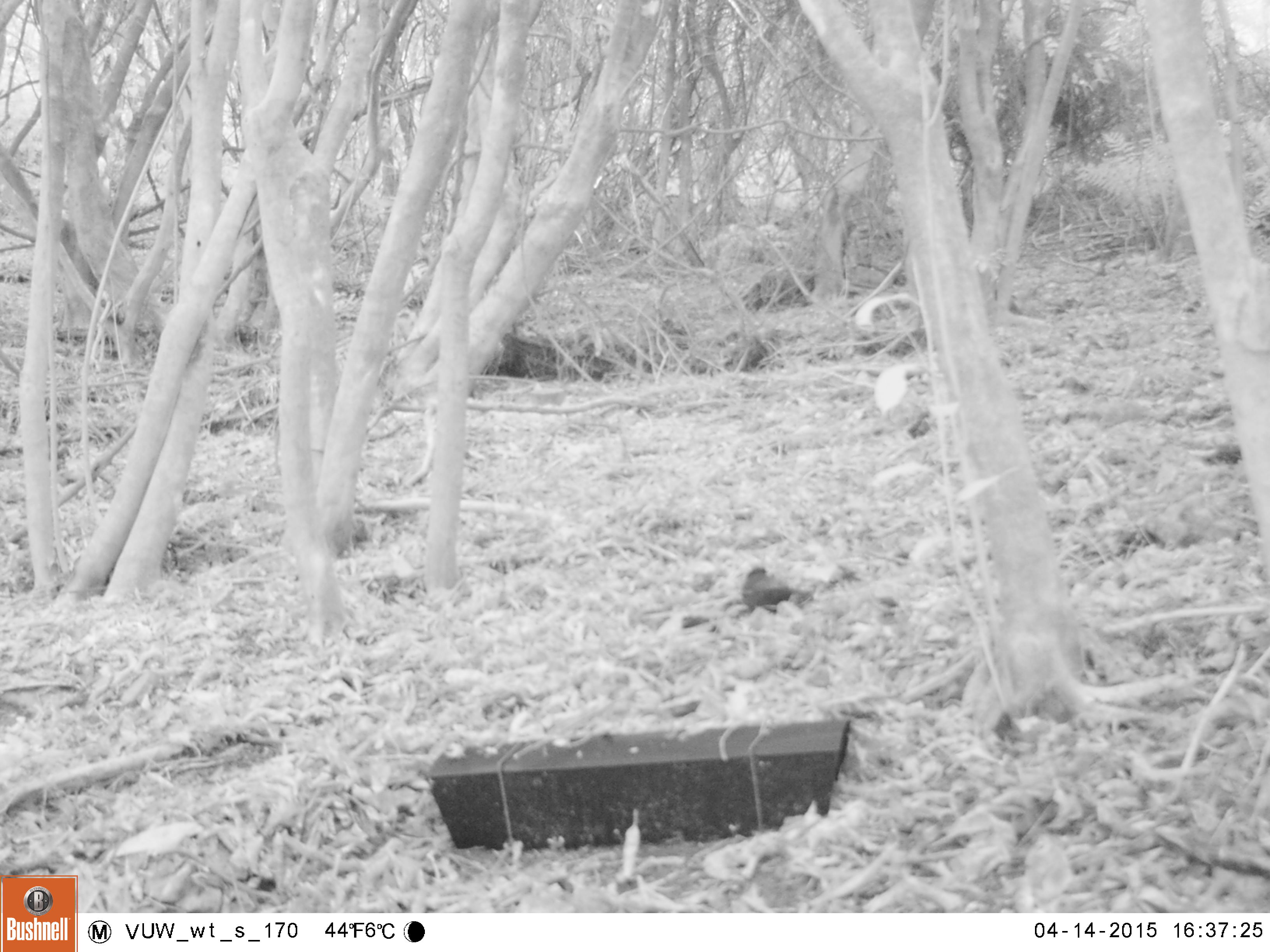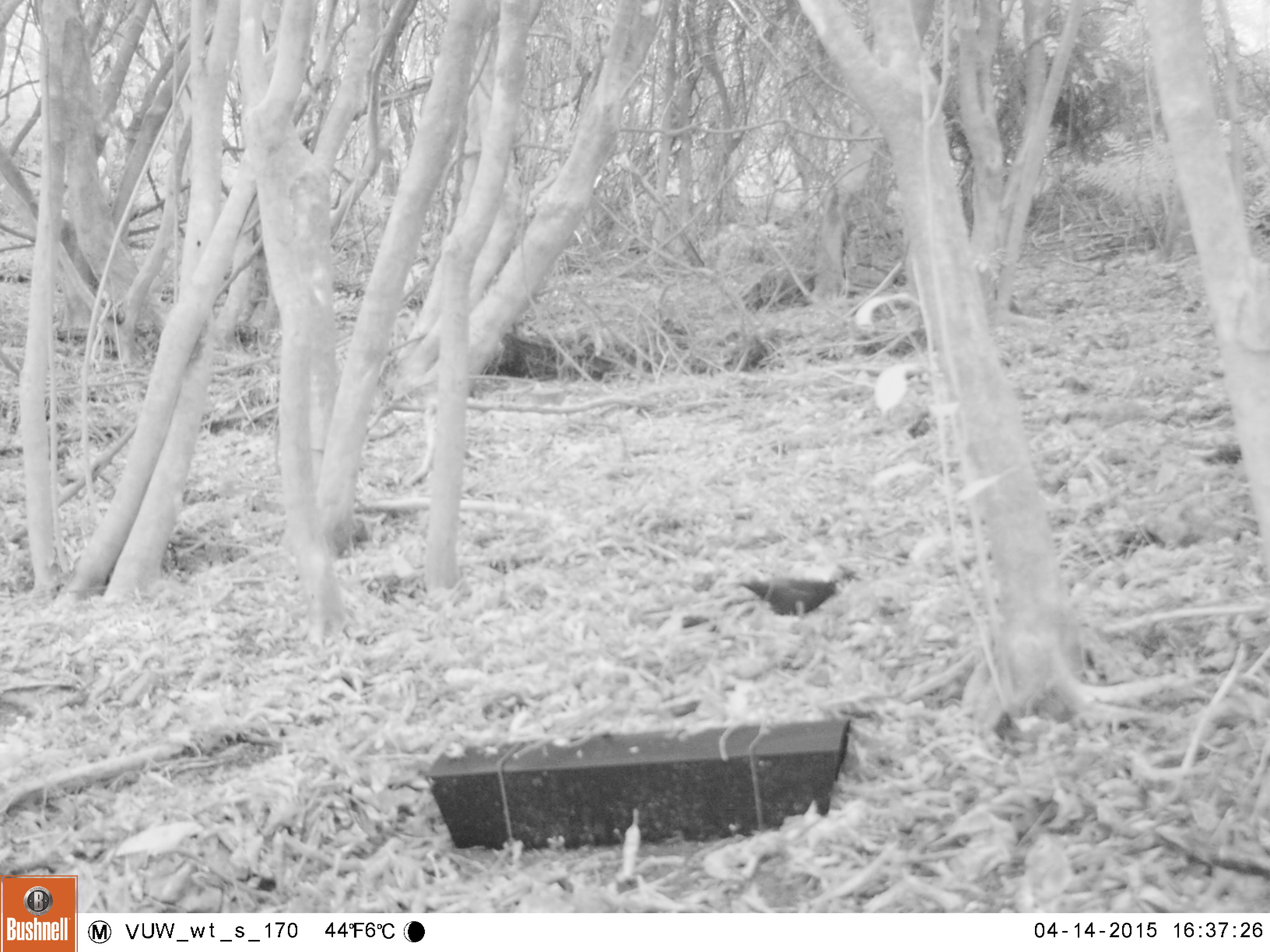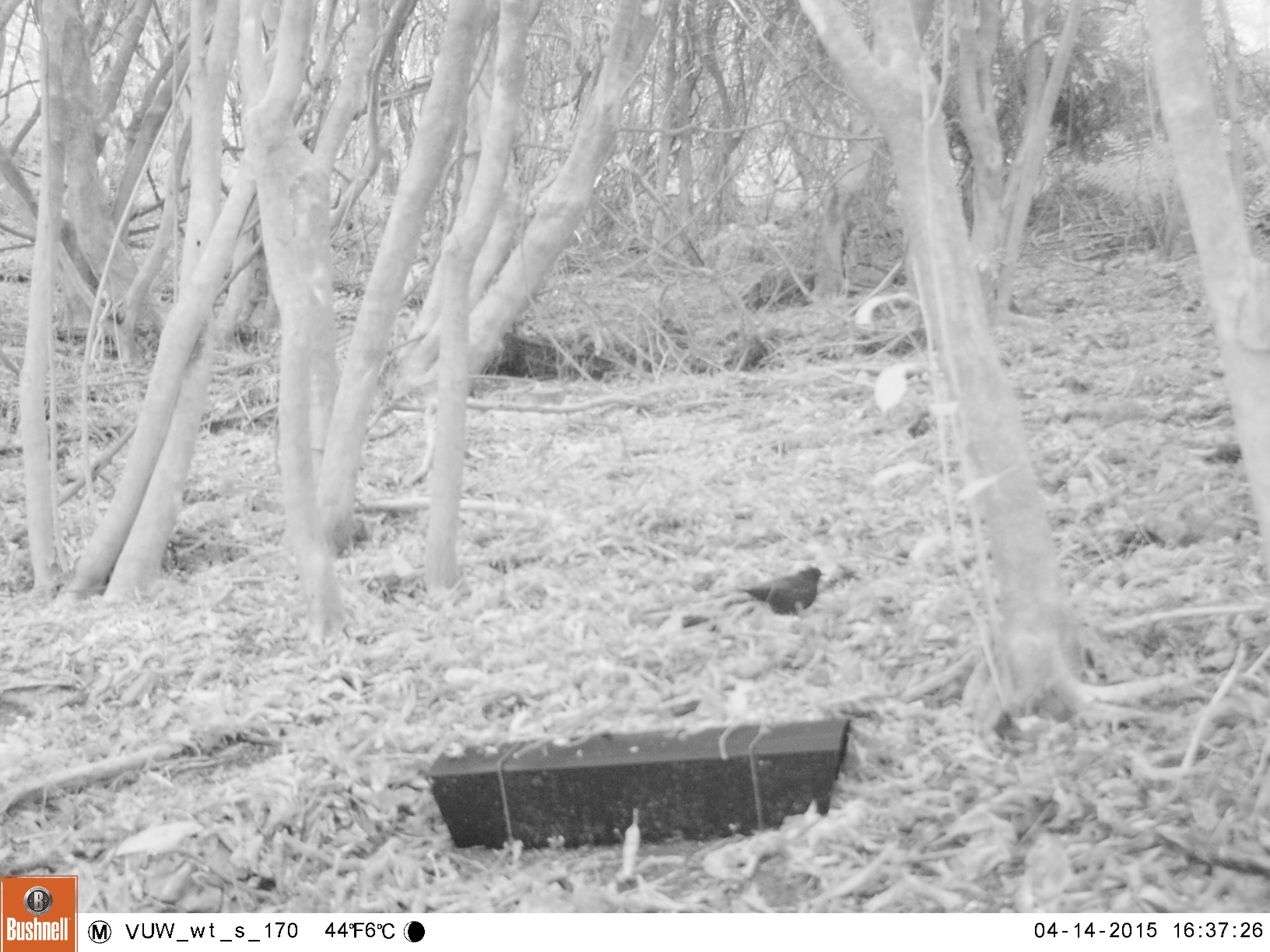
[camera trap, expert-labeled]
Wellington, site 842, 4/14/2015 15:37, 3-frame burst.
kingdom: Animalia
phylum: Chordata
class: Aves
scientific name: Aves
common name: bird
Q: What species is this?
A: Bird (Aves).